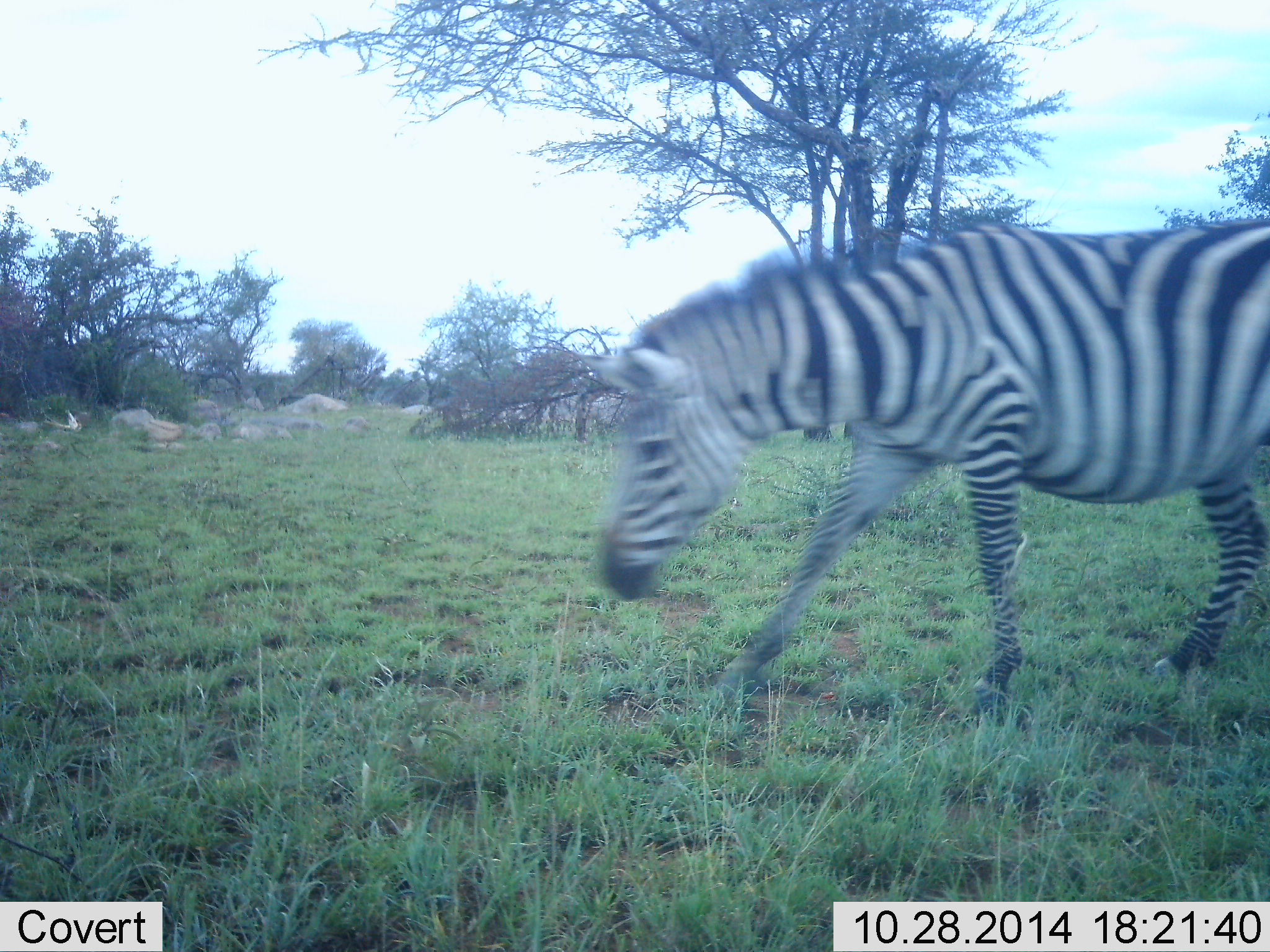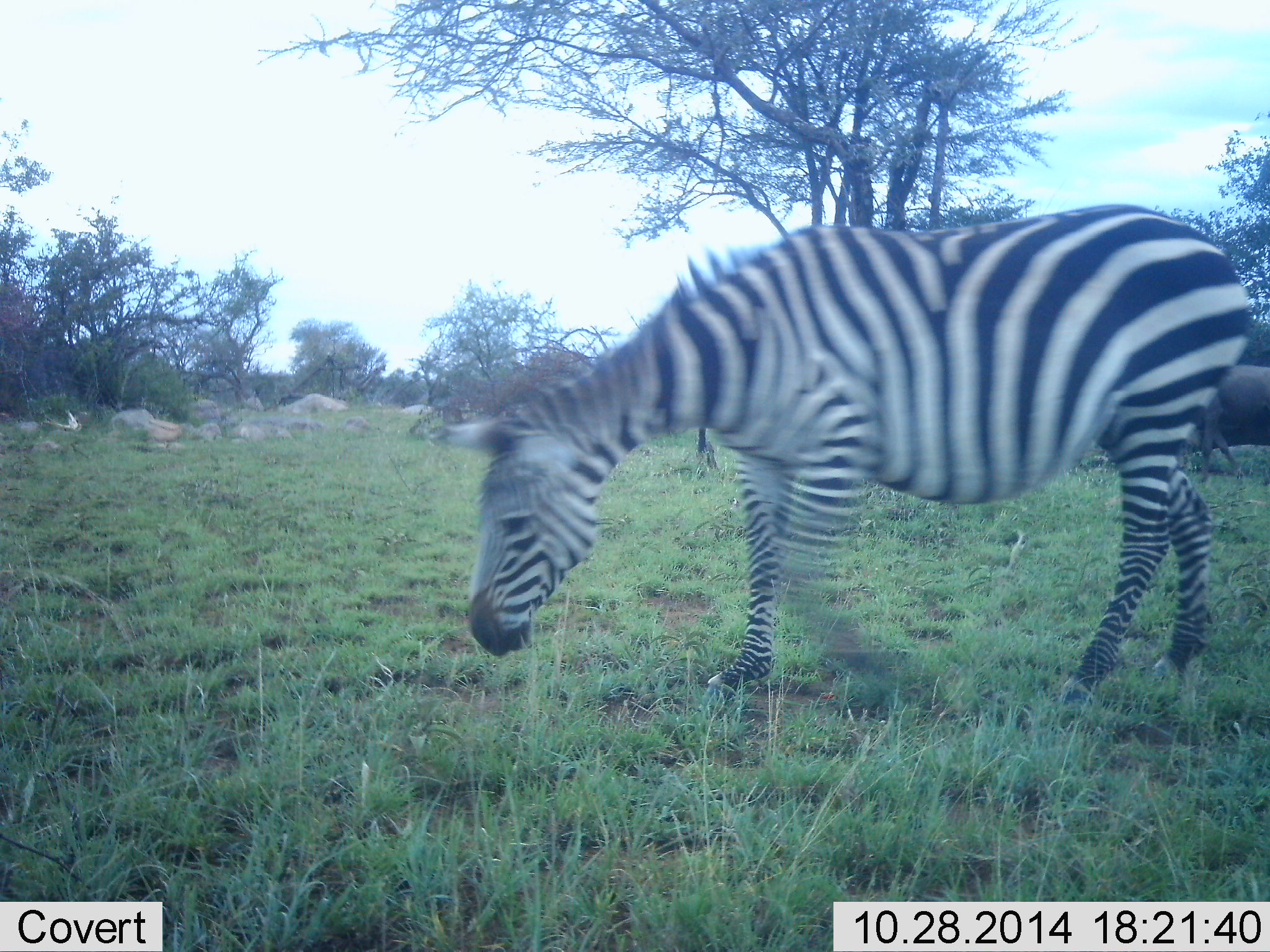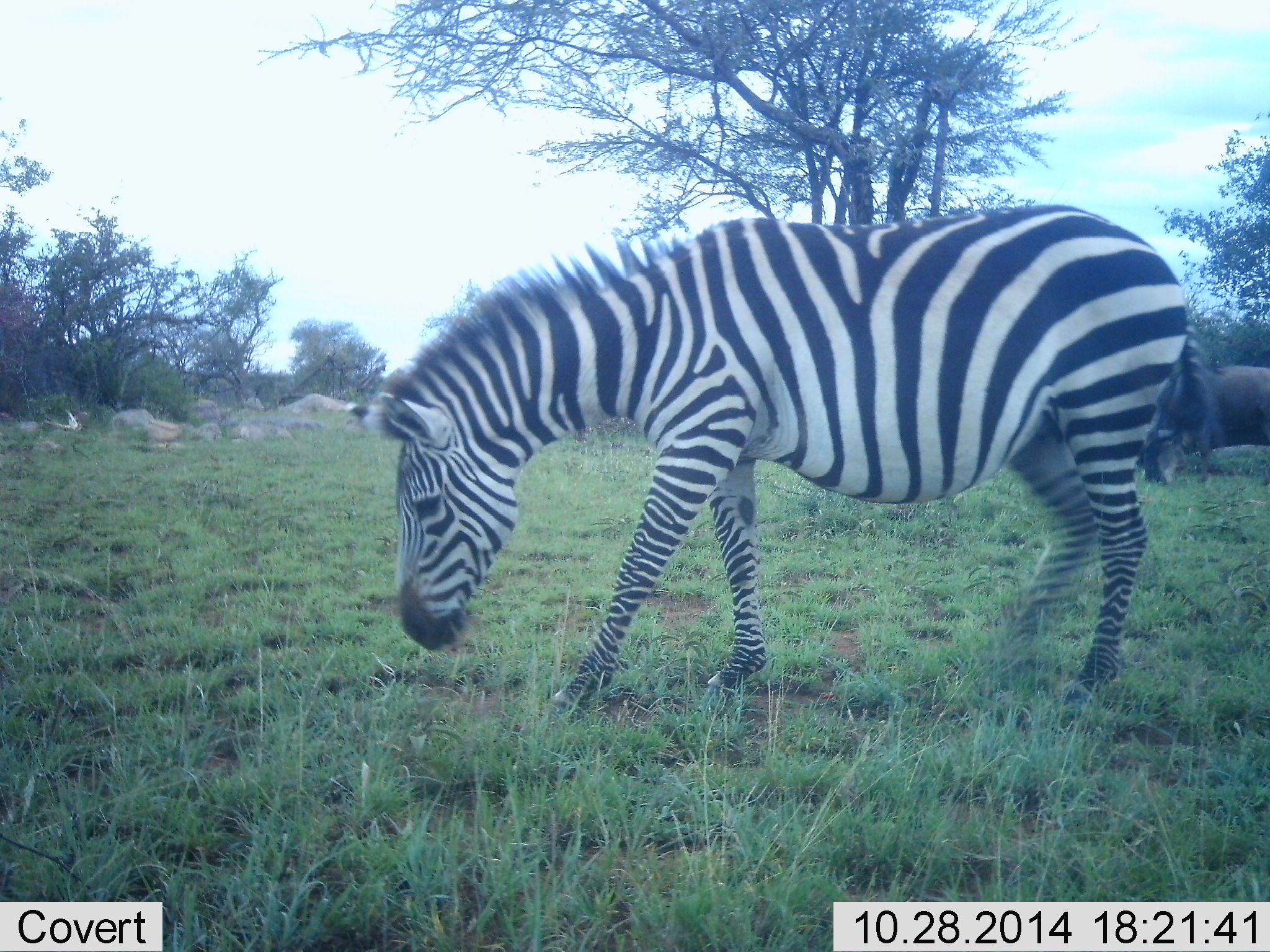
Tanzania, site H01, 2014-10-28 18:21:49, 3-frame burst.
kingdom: Animalia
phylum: Chordata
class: Mammalia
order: Perissodactyla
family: Equidae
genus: Equus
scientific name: Equus quagga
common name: plains zebra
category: zebra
Zebra (plains zebra) (Equus quagga), count 1. Behavior (volunteer vote fractions): standing 8%, resting 0%, moving 92%, interacting 8%. Young present (vote fraction): 0%. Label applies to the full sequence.